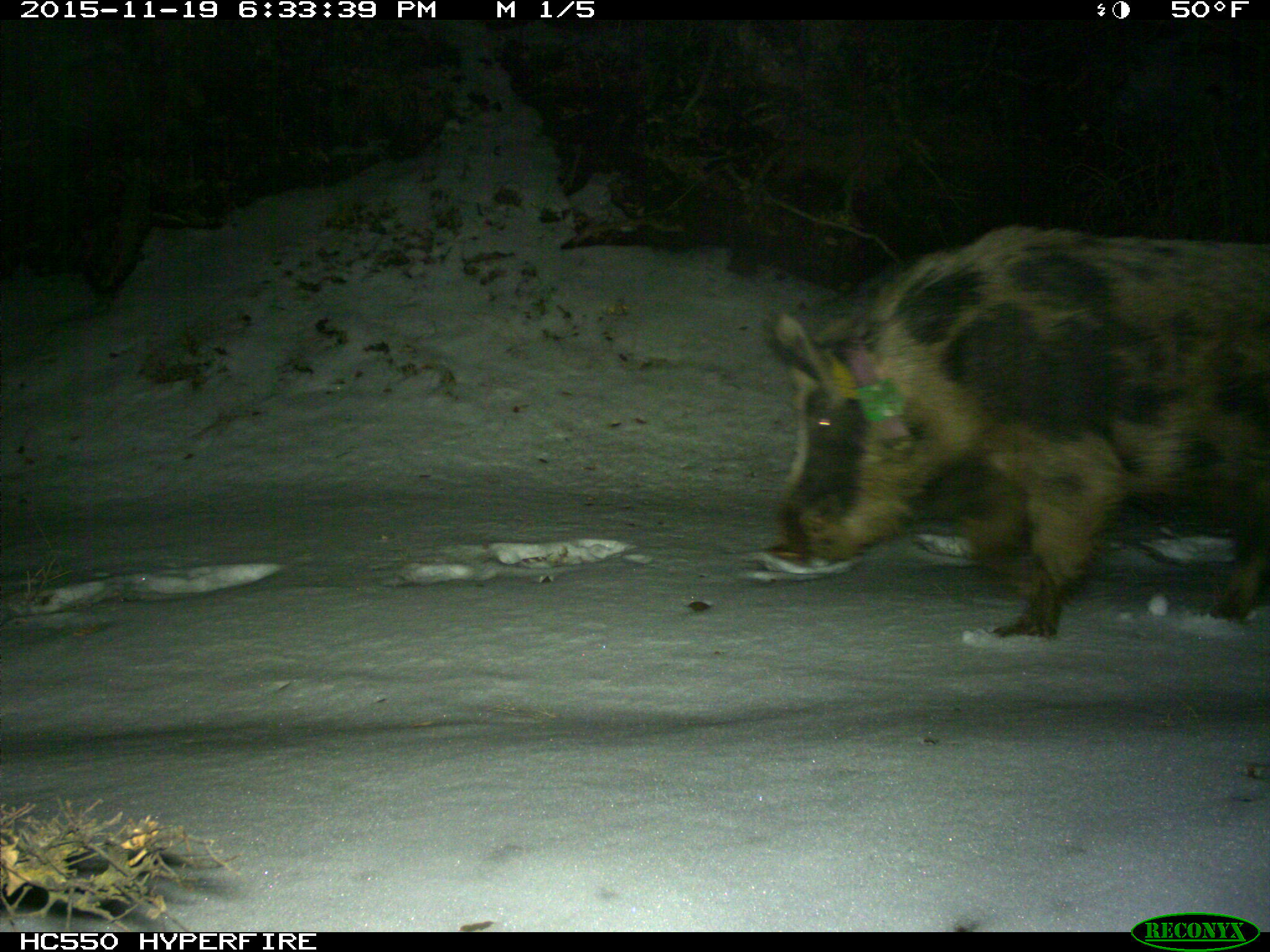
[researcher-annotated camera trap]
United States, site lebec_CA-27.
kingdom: Animalia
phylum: Chordata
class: Mammalia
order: Artiodactyla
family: Suidae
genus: Sus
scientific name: Sus scrofa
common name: wild boar